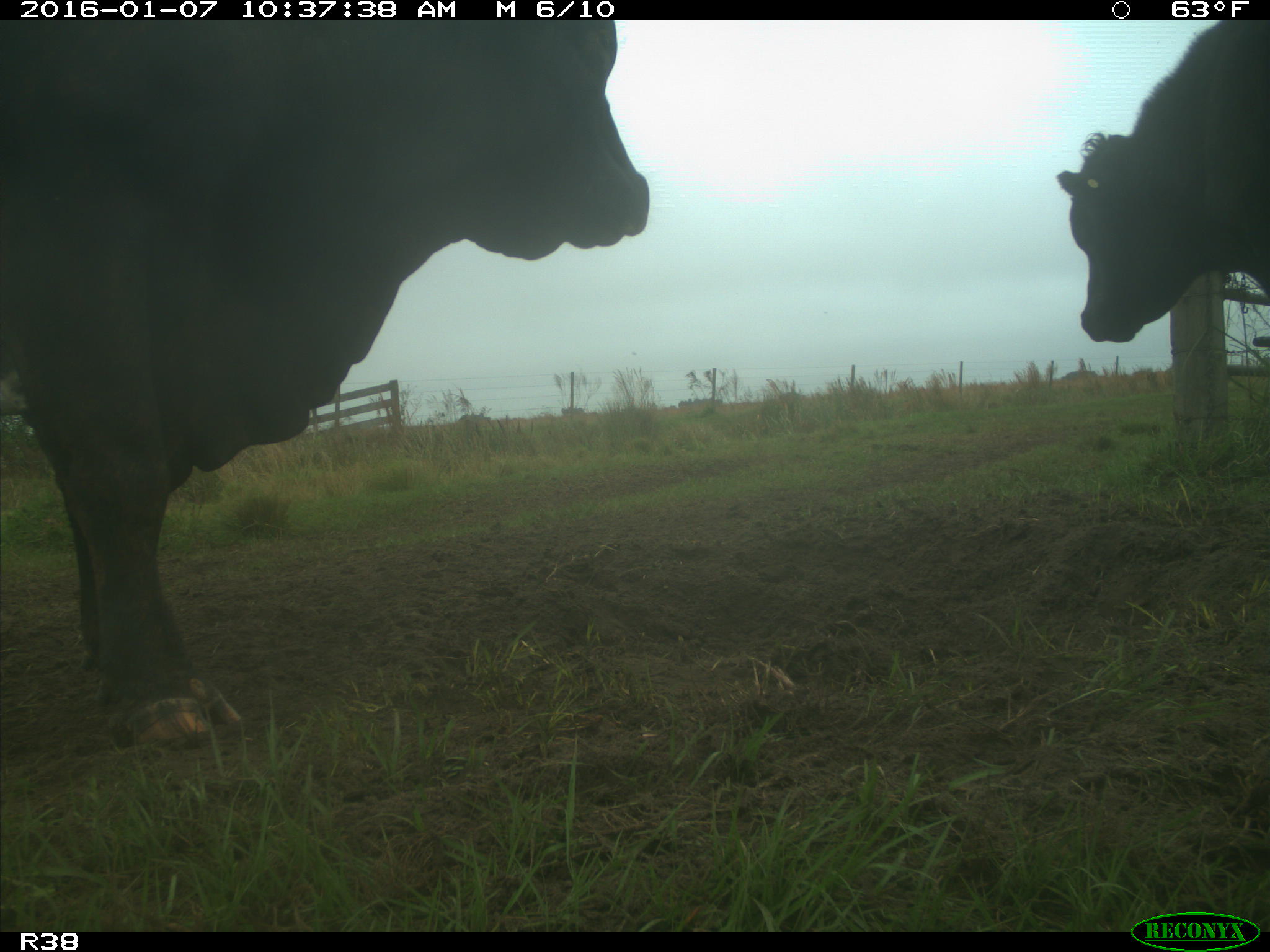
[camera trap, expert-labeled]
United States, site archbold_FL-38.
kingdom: Animalia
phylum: Chordata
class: Mammalia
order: Artiodactyla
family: Bovidae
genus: Bos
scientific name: Bos taurus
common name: domestic cow